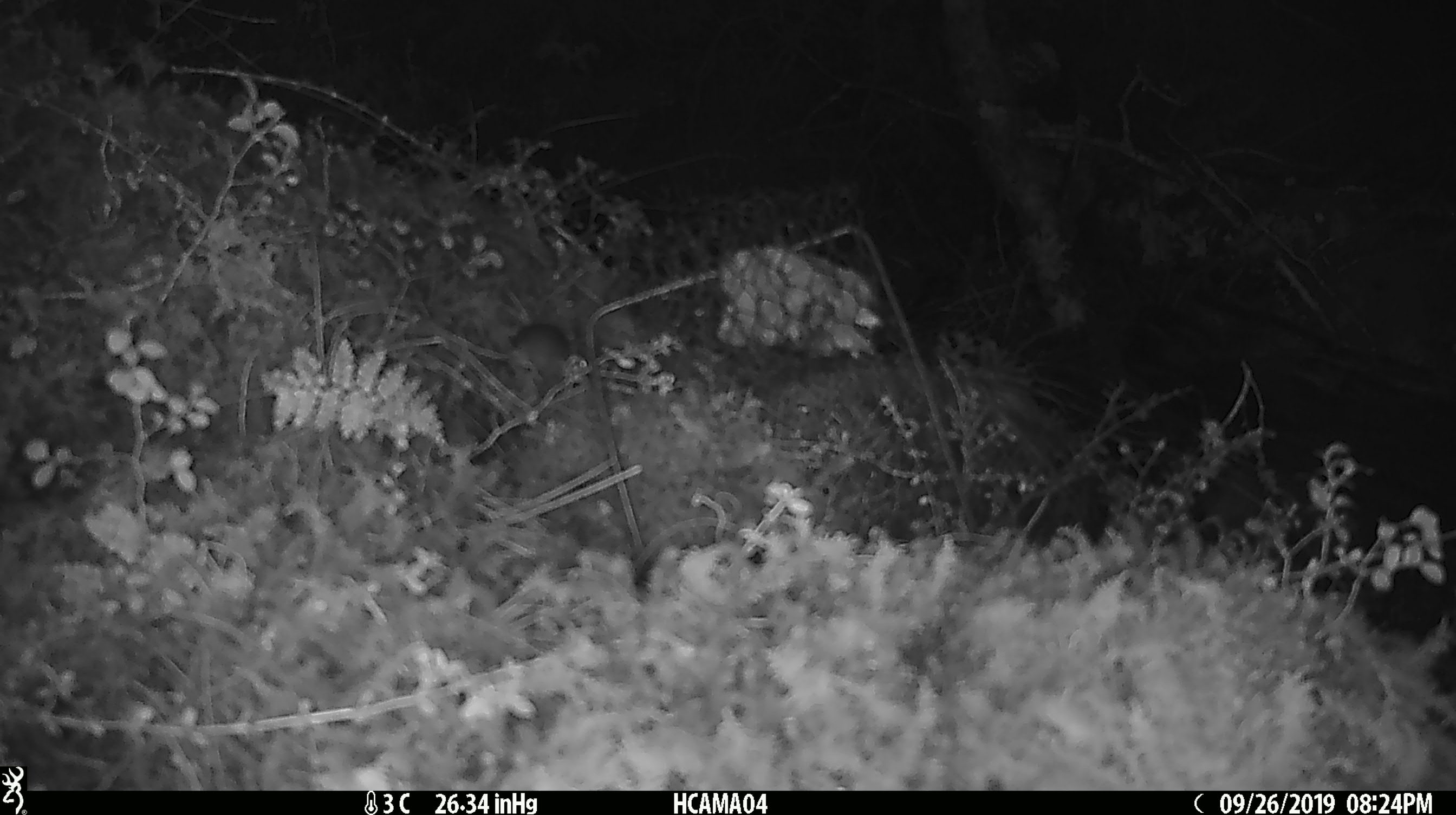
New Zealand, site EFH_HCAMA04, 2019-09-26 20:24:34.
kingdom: Animalia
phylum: Chordata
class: Mammalia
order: Rodentia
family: Muridae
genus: Mus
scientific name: Mus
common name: mouse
Mouse (Mus).